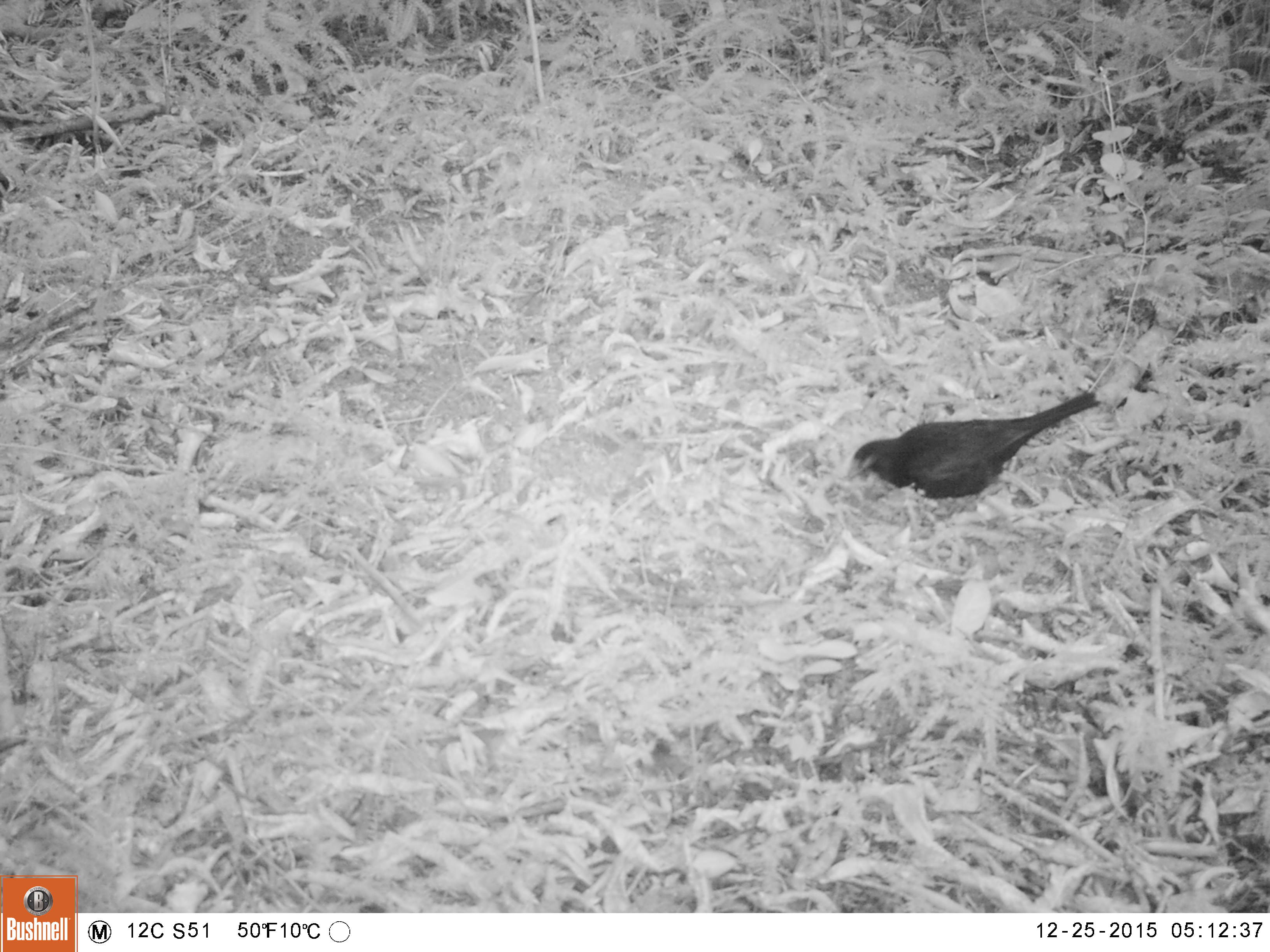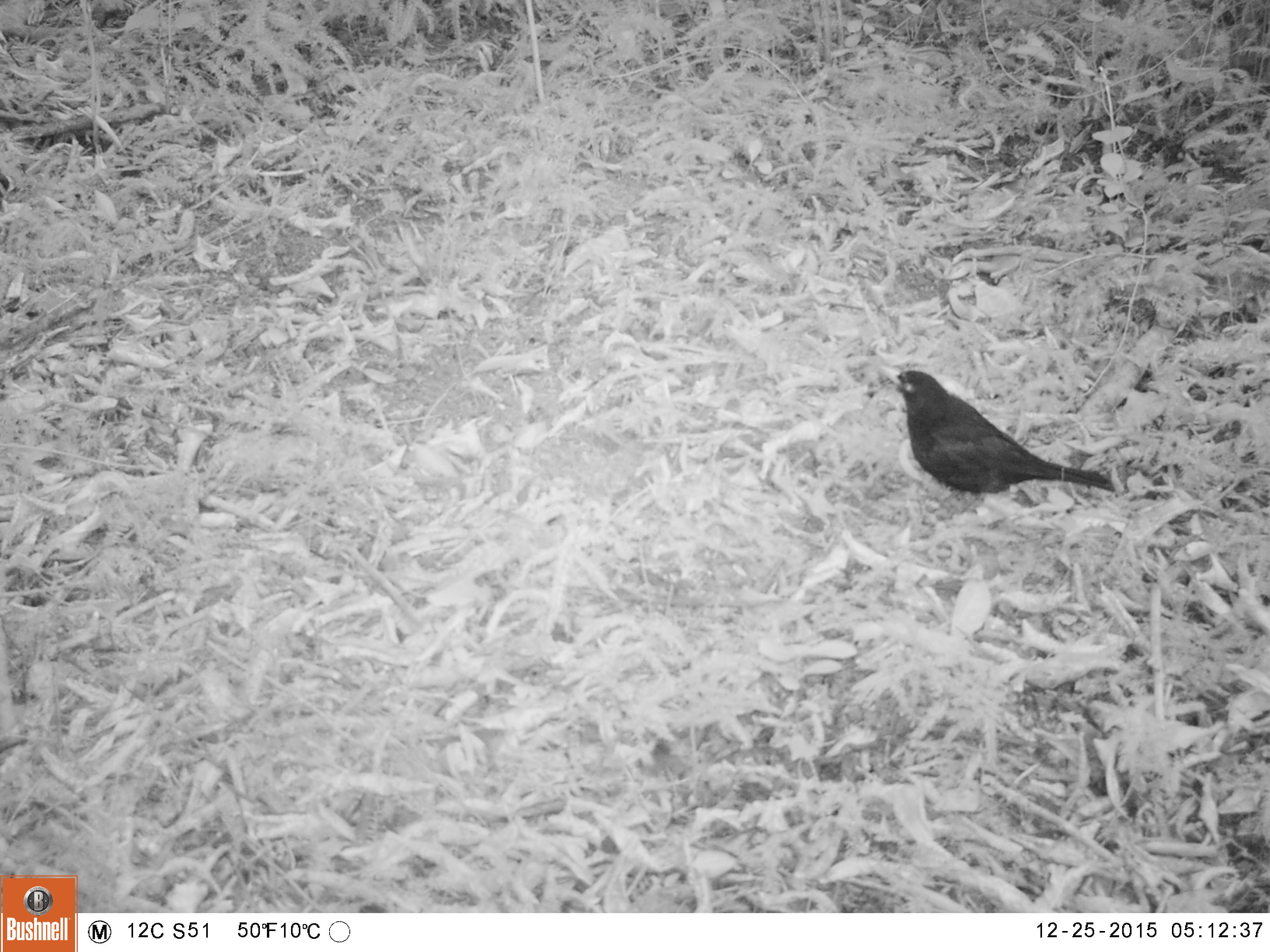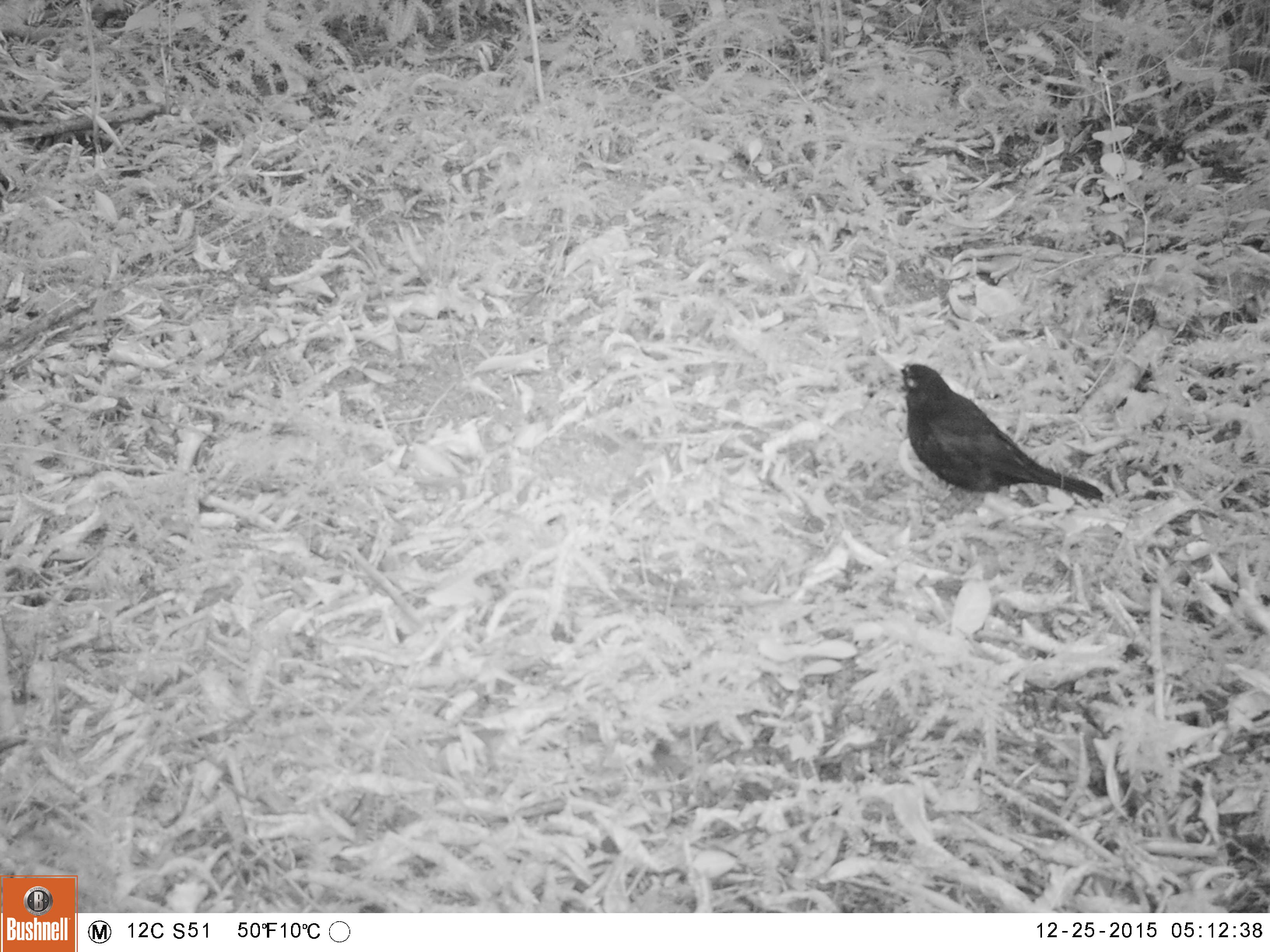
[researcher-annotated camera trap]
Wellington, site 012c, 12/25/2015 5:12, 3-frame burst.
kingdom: Animalia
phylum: Chordata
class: Aves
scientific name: Aves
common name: bird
Bird (Aves).